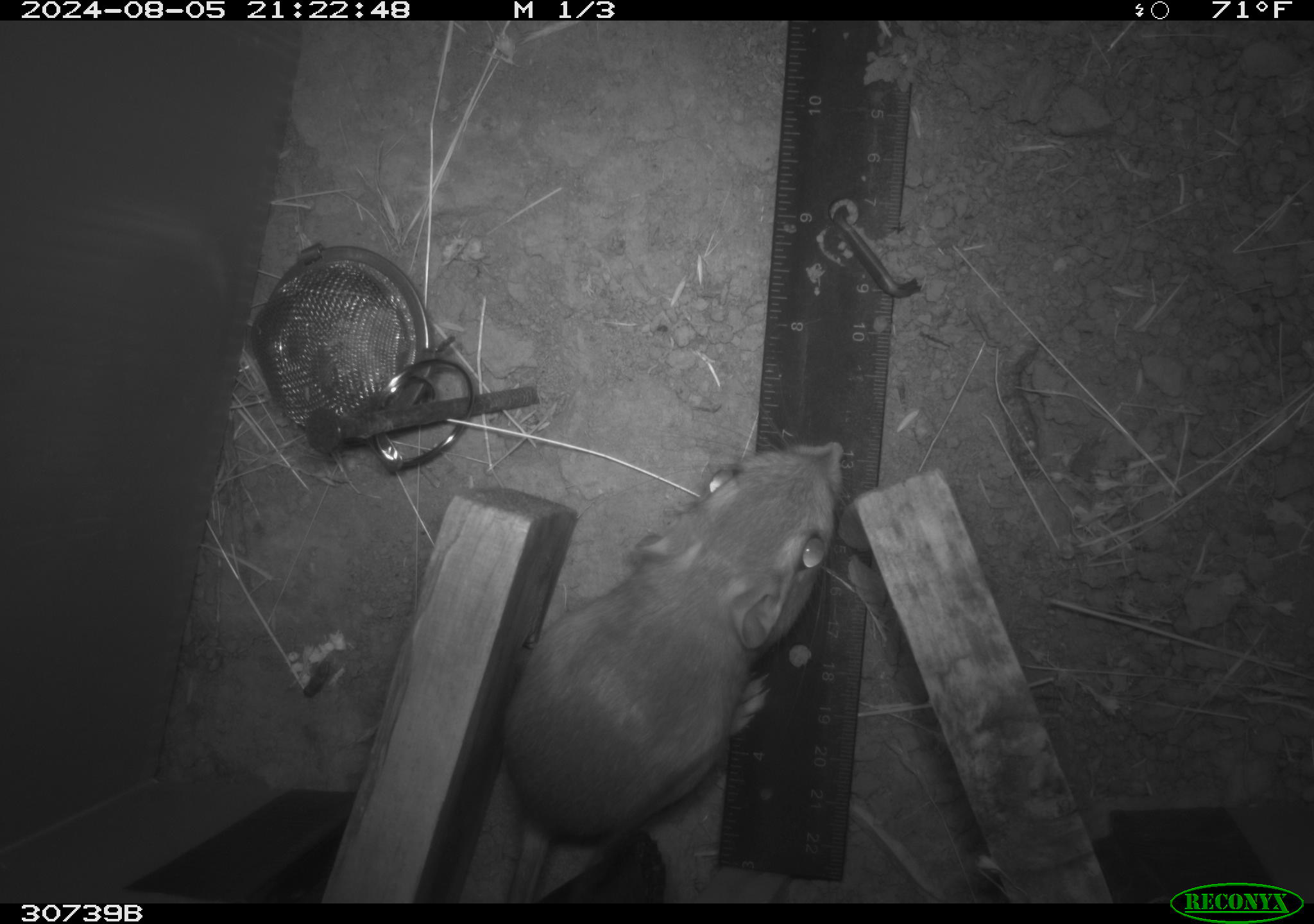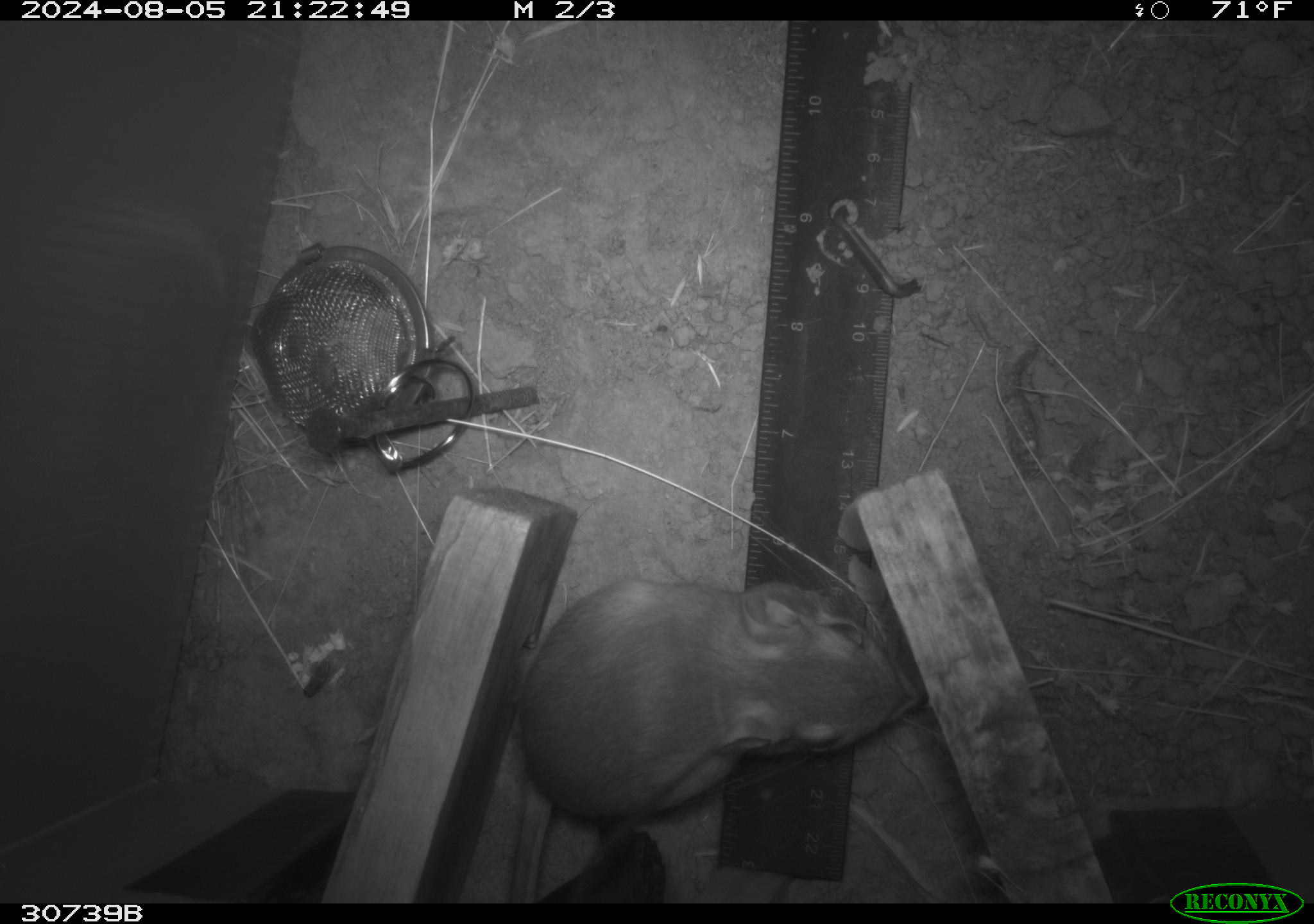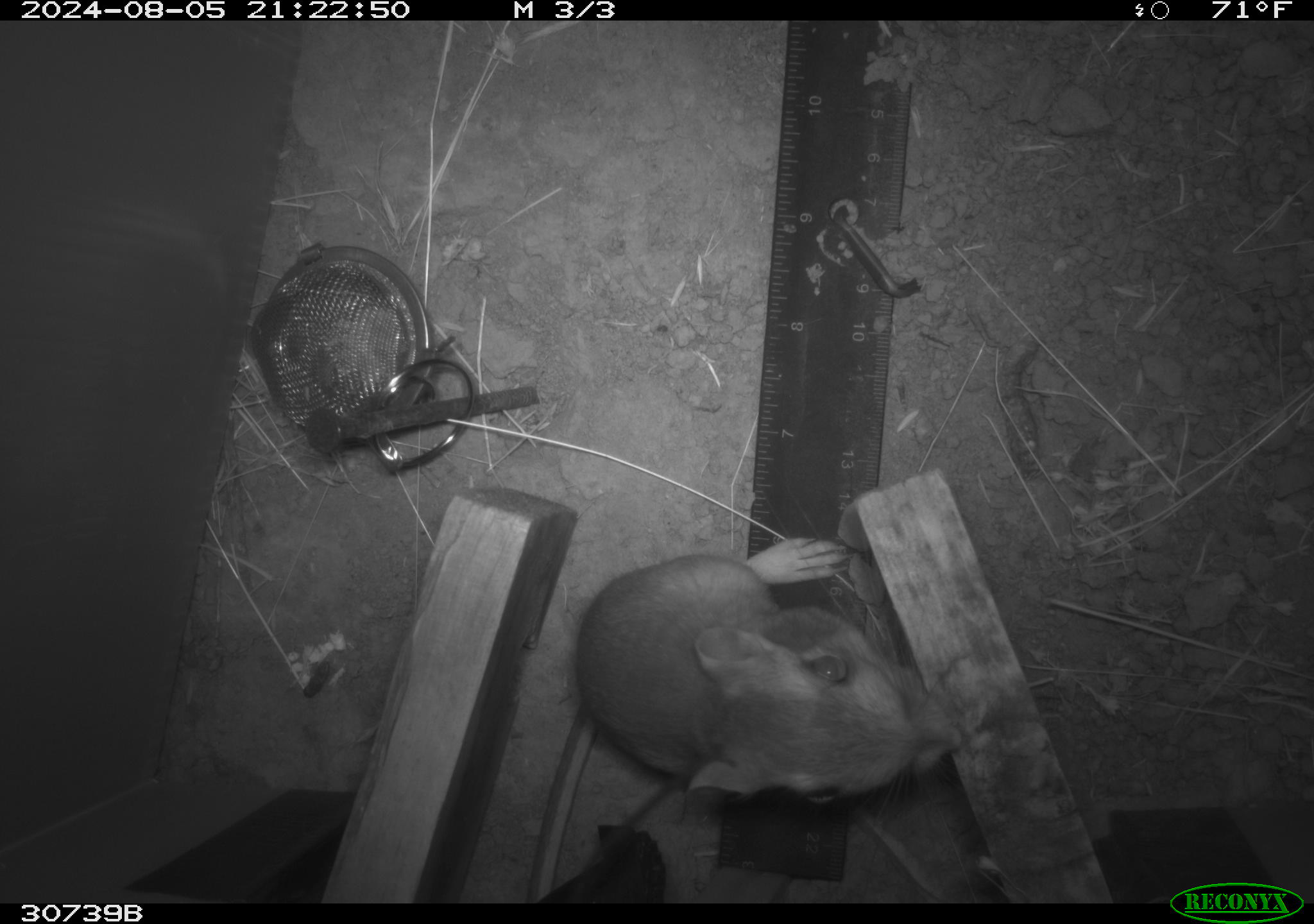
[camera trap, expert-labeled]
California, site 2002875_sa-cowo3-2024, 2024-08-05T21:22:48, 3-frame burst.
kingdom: Animalia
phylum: Chordata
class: Mammalia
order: Rodentia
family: Heteromyidae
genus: Dipodomys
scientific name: Dipodomys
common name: kangaroo rats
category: dipodomys species